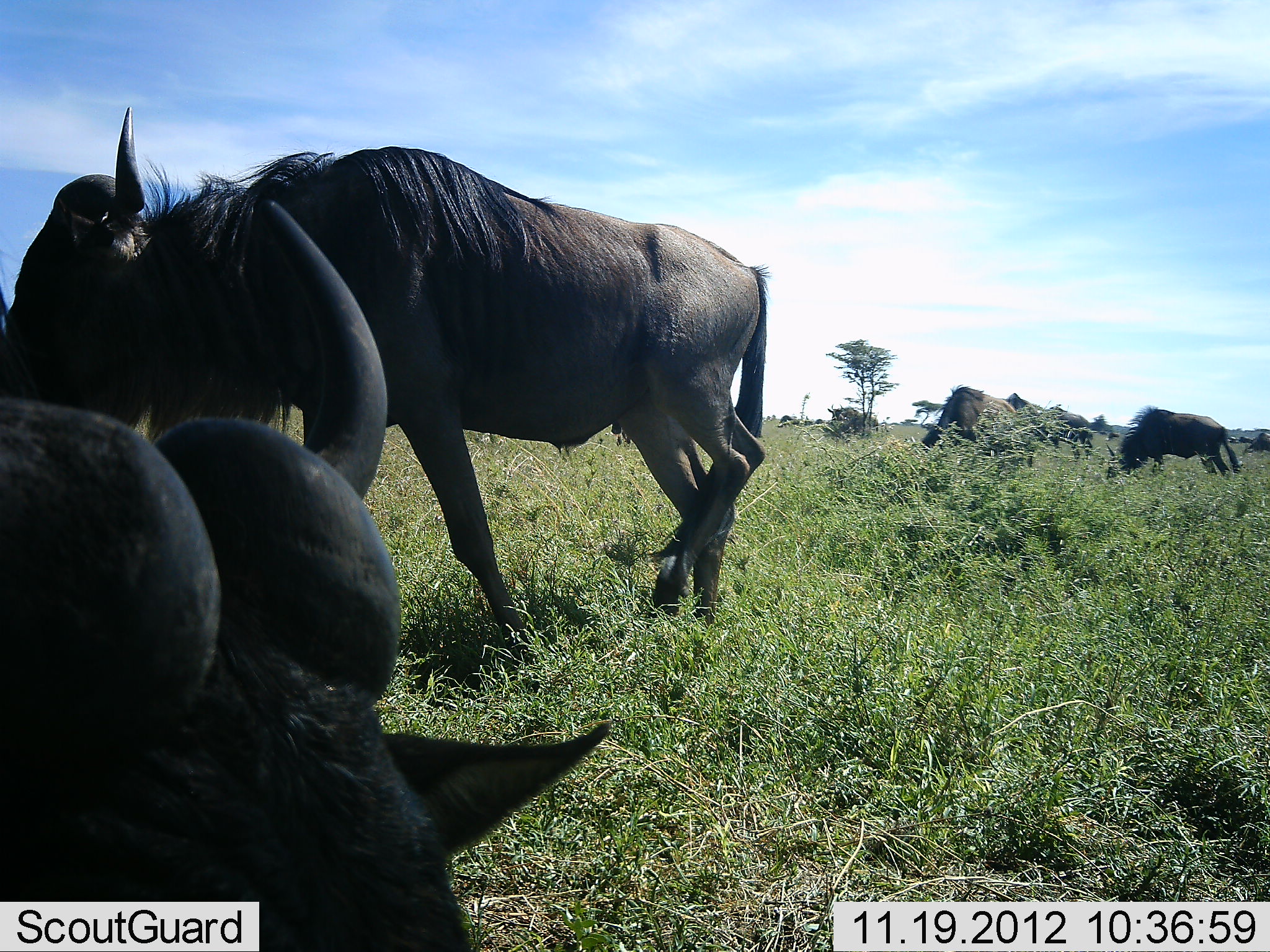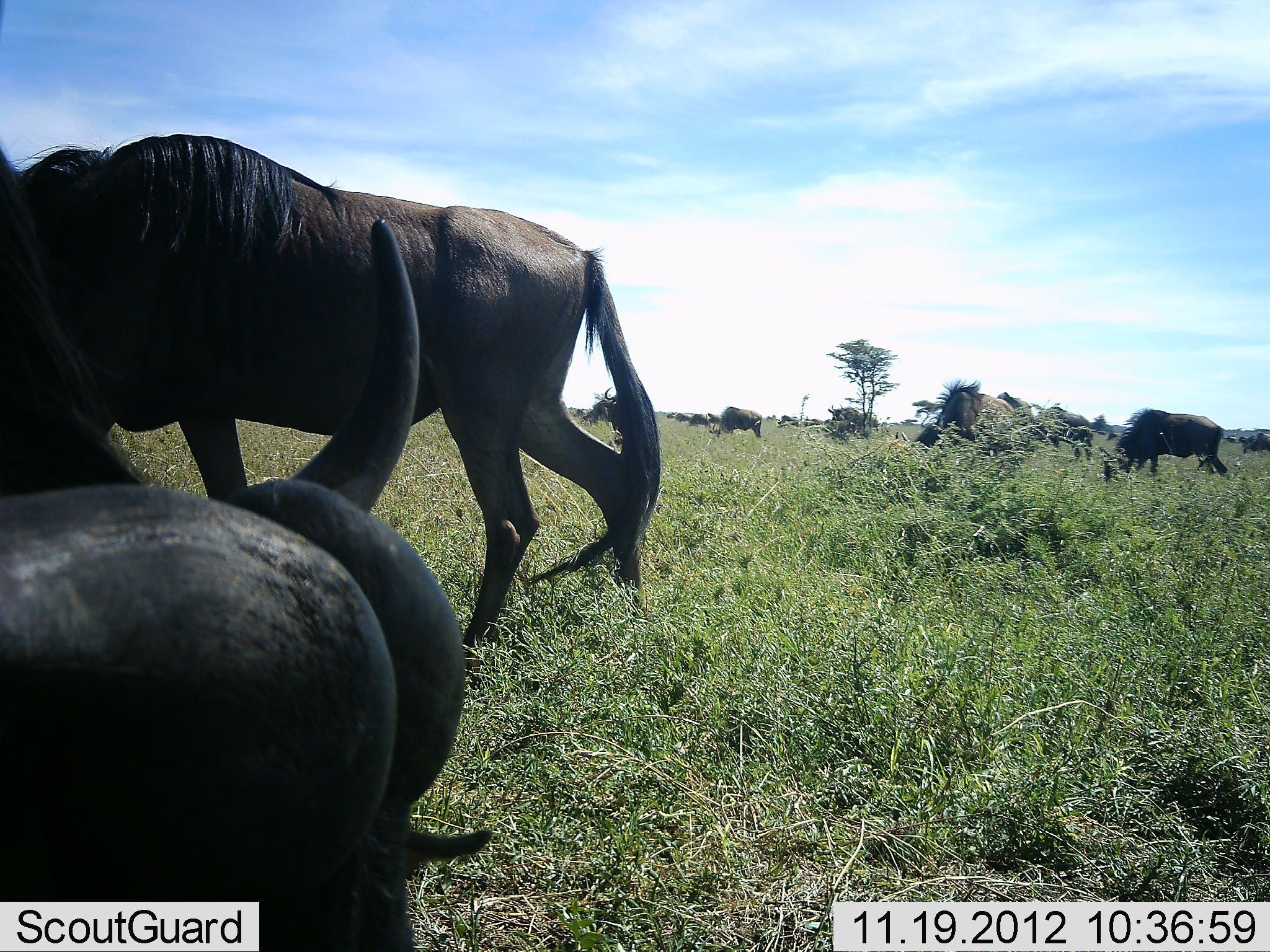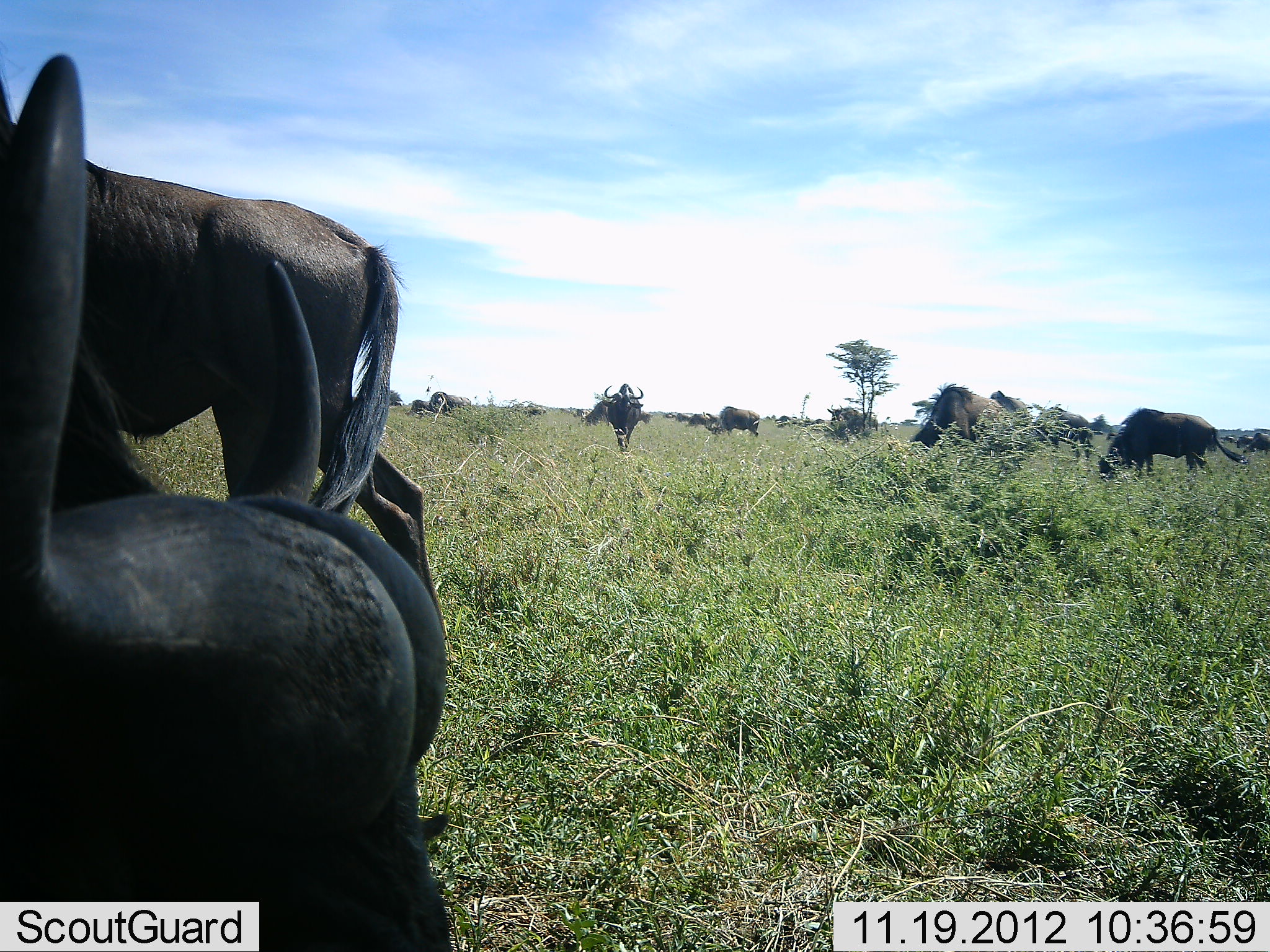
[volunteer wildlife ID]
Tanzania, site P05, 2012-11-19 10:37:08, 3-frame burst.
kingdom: Animalia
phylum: Chordata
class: Mammalia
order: Artiodactyla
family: Bovidae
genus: Connochaetes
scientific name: Connochaetes taurinus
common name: blue wildebeest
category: wildebeest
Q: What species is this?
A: Wildebeest (blue wildebeest) (Connochaetes taurinus).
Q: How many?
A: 11-50.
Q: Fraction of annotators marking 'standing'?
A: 33%.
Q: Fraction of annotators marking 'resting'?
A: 33%.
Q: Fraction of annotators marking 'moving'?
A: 67%.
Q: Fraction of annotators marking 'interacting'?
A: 0%.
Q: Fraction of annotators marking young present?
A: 0%.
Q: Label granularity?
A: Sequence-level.